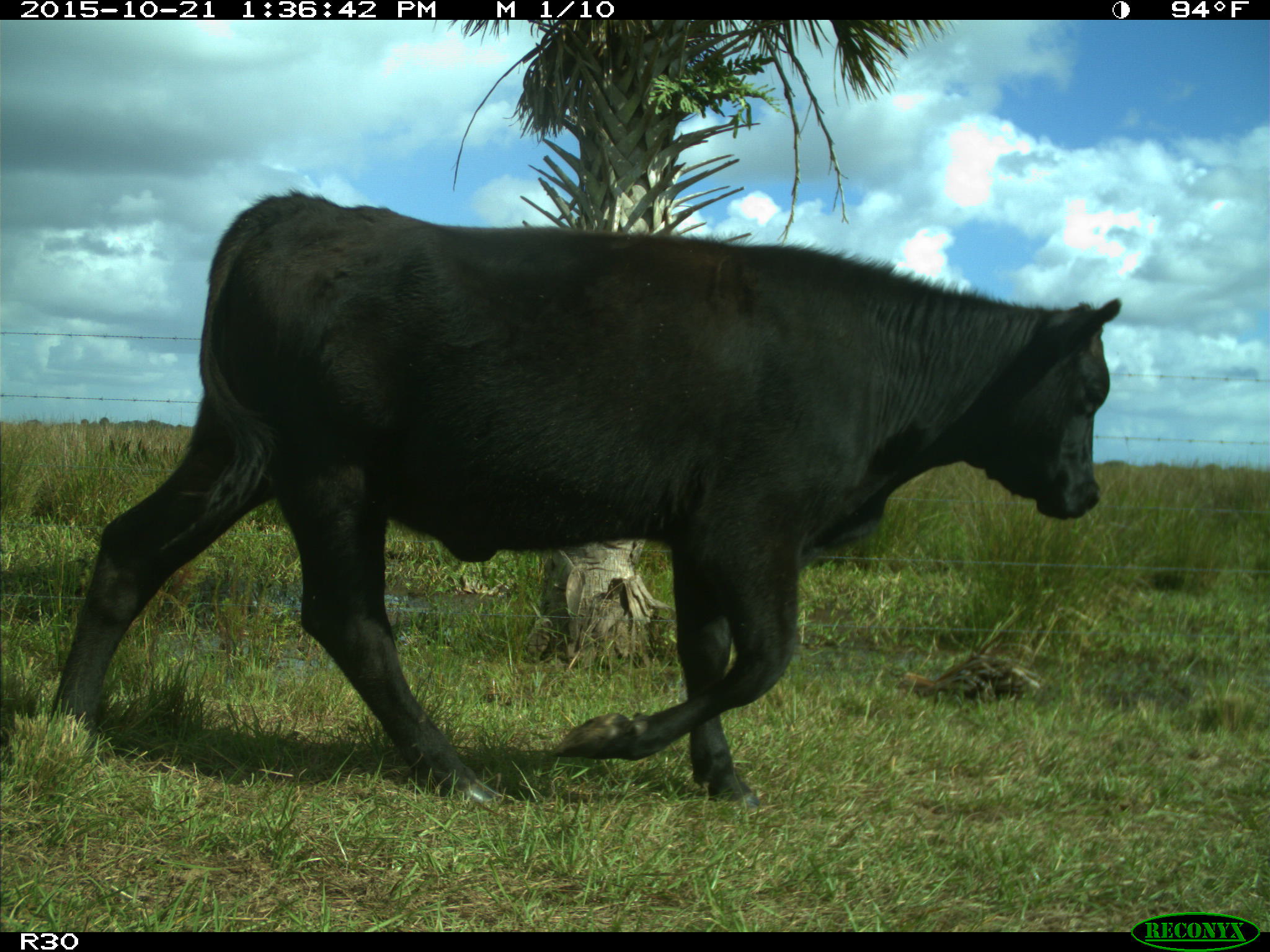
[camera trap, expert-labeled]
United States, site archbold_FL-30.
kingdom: Animalia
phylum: Chordata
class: Mammalia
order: Artiodactyla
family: Bovidae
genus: Bos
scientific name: Bos taurus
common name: domestic cow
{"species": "Bos taurus (domestic cow)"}